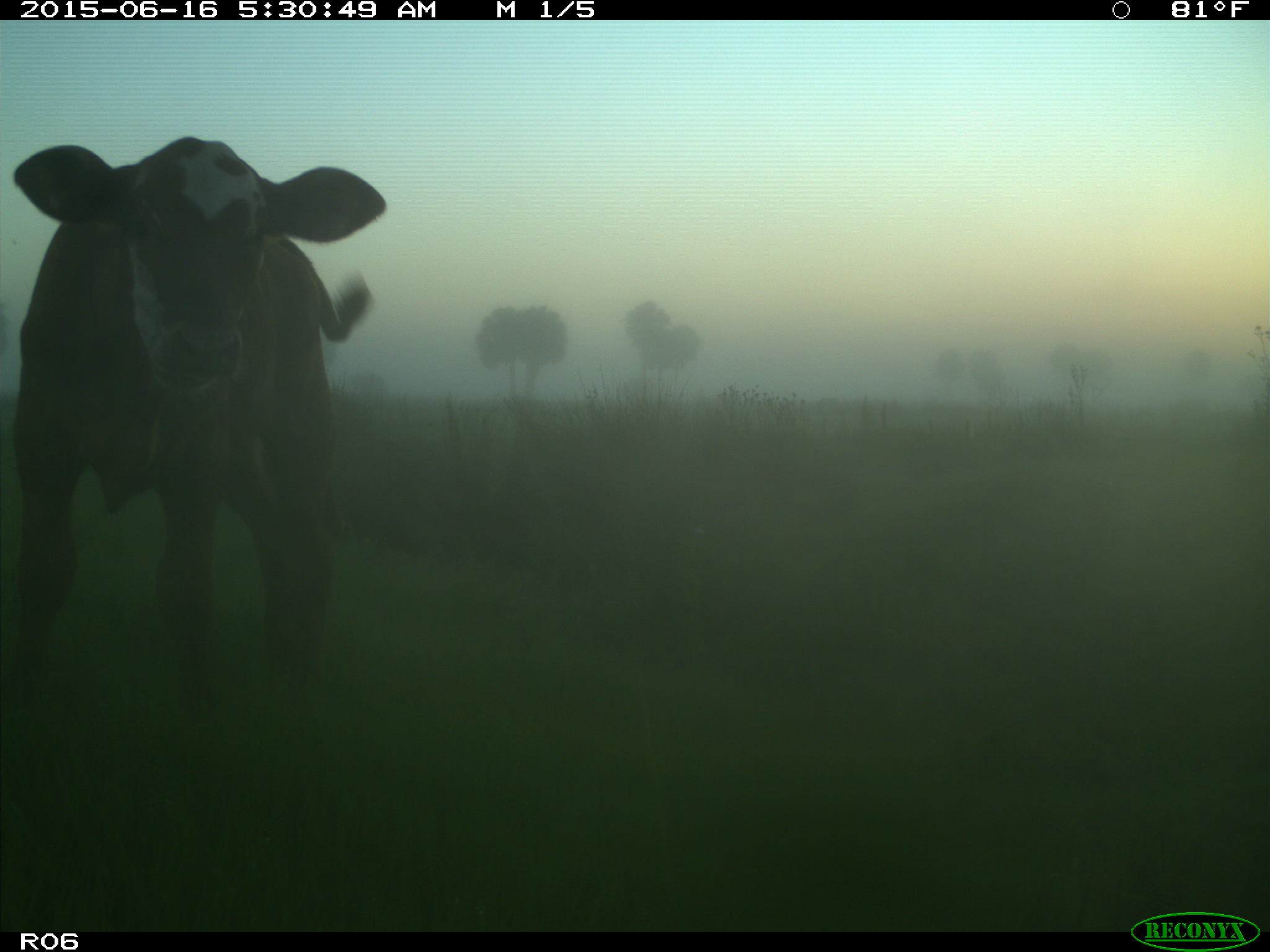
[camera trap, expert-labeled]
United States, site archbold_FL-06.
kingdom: Animalia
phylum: Chordata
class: Mammalia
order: Artiodactyla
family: Bovidae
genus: Bos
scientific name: Bos taurus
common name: domestic cow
Bos taurus (domestic cow).